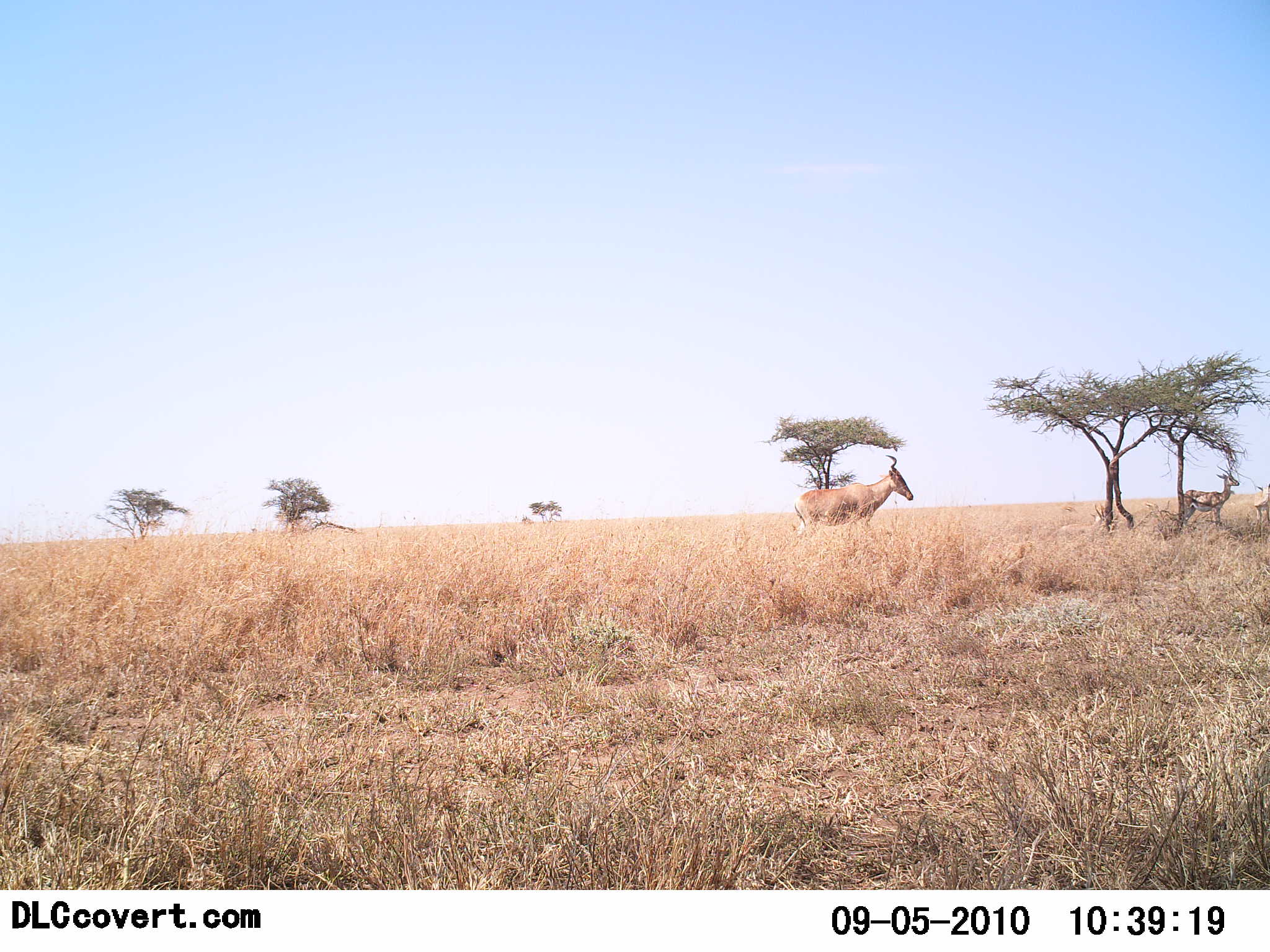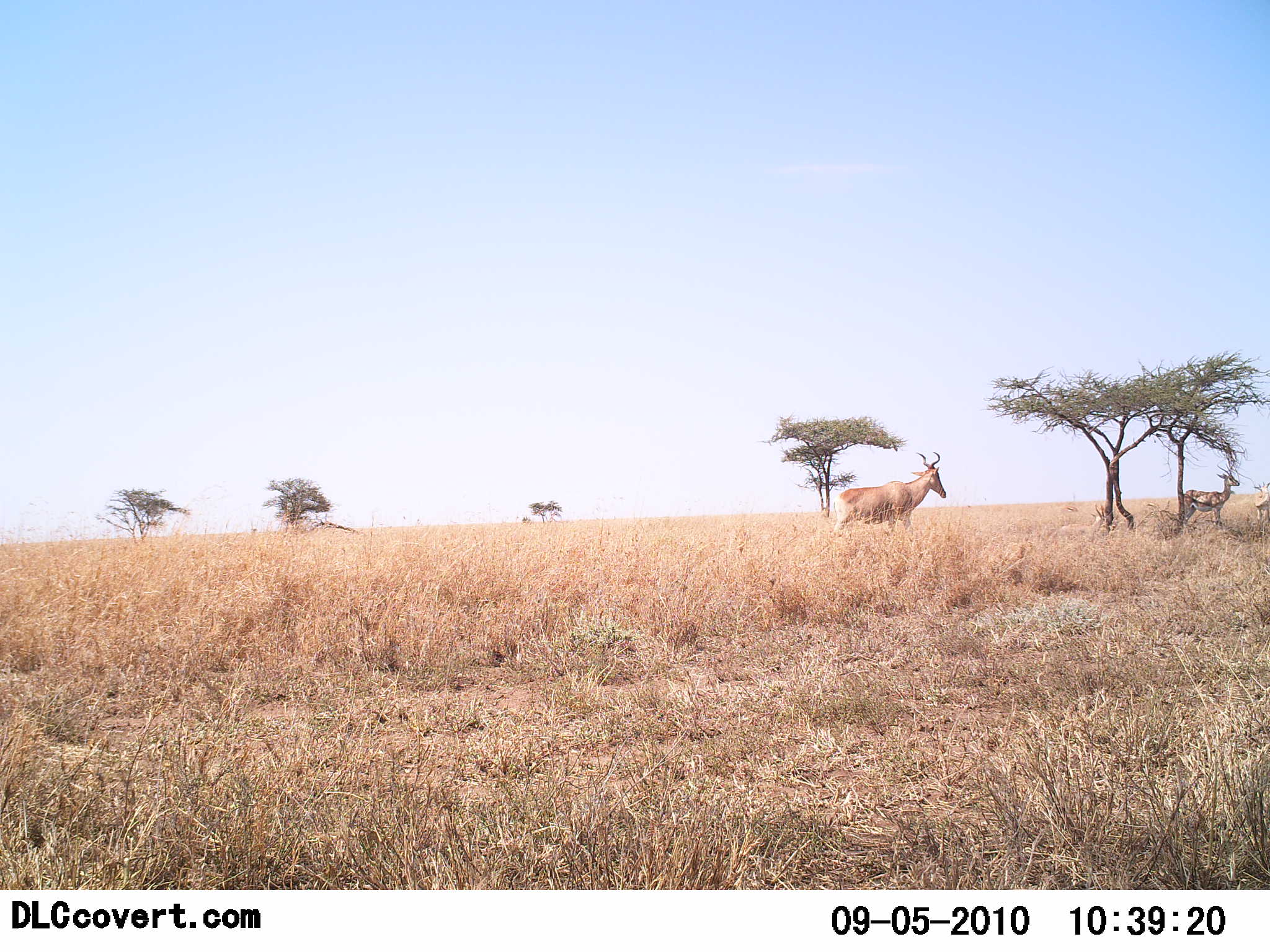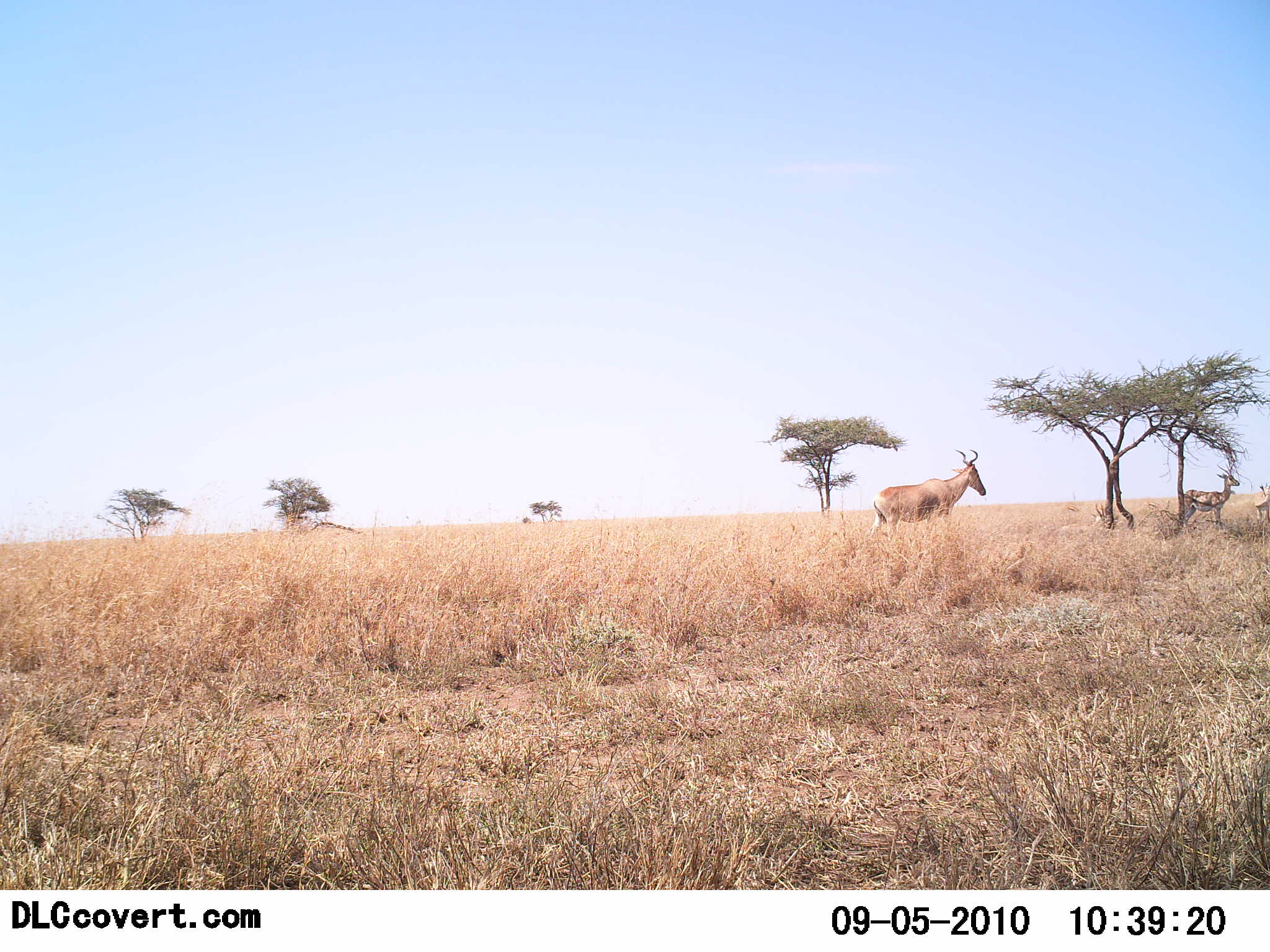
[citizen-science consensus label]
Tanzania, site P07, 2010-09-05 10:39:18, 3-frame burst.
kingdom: Animalia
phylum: Chordata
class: Mammalia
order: Artiodactyla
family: Bovidae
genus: Eudorcas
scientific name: Eudorcas thomsonii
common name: thomson's gazelle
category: gazellethomsons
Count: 2.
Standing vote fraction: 100%.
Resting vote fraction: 8%.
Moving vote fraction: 0%.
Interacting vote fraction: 0%.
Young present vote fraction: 8%.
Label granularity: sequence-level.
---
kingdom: Animalia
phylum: Chordata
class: Mammalia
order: Artiodactyla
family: Bovidae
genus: Alcelaphus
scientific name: Alcelaphus buselaphus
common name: hartebeest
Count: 1.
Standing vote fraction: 10%.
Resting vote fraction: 5%.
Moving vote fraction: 100%.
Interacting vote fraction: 0%.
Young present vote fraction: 0%.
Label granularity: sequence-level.